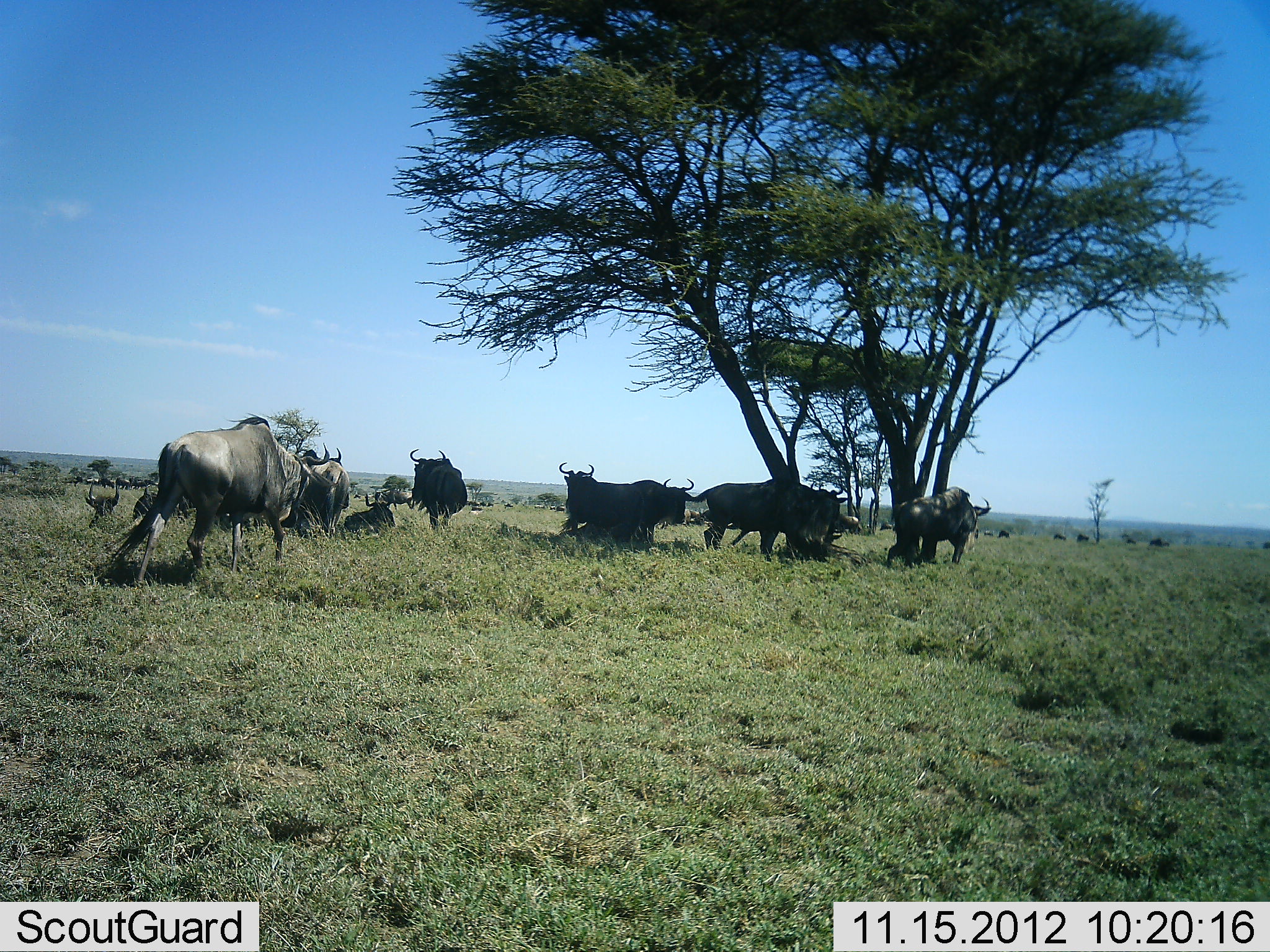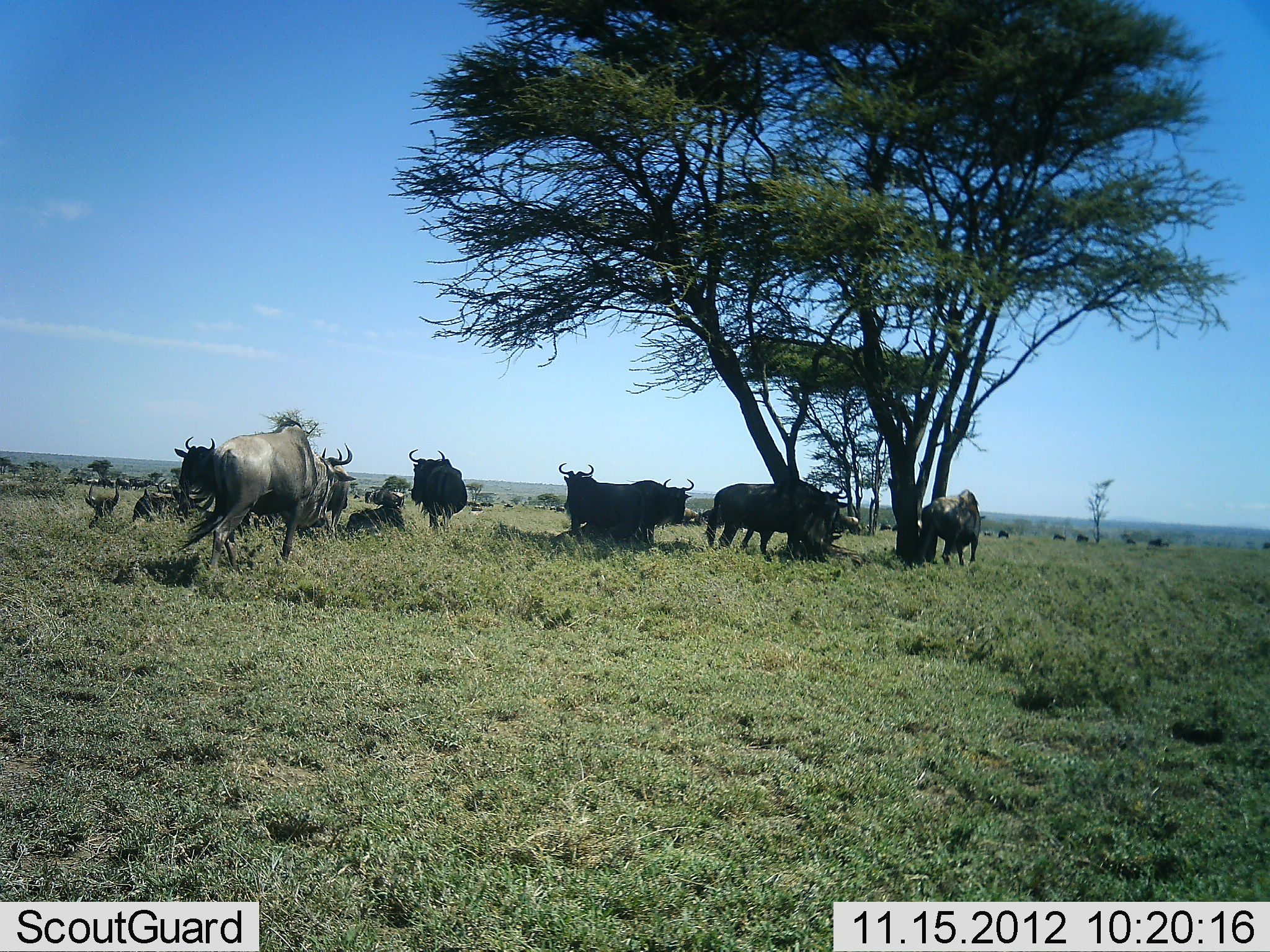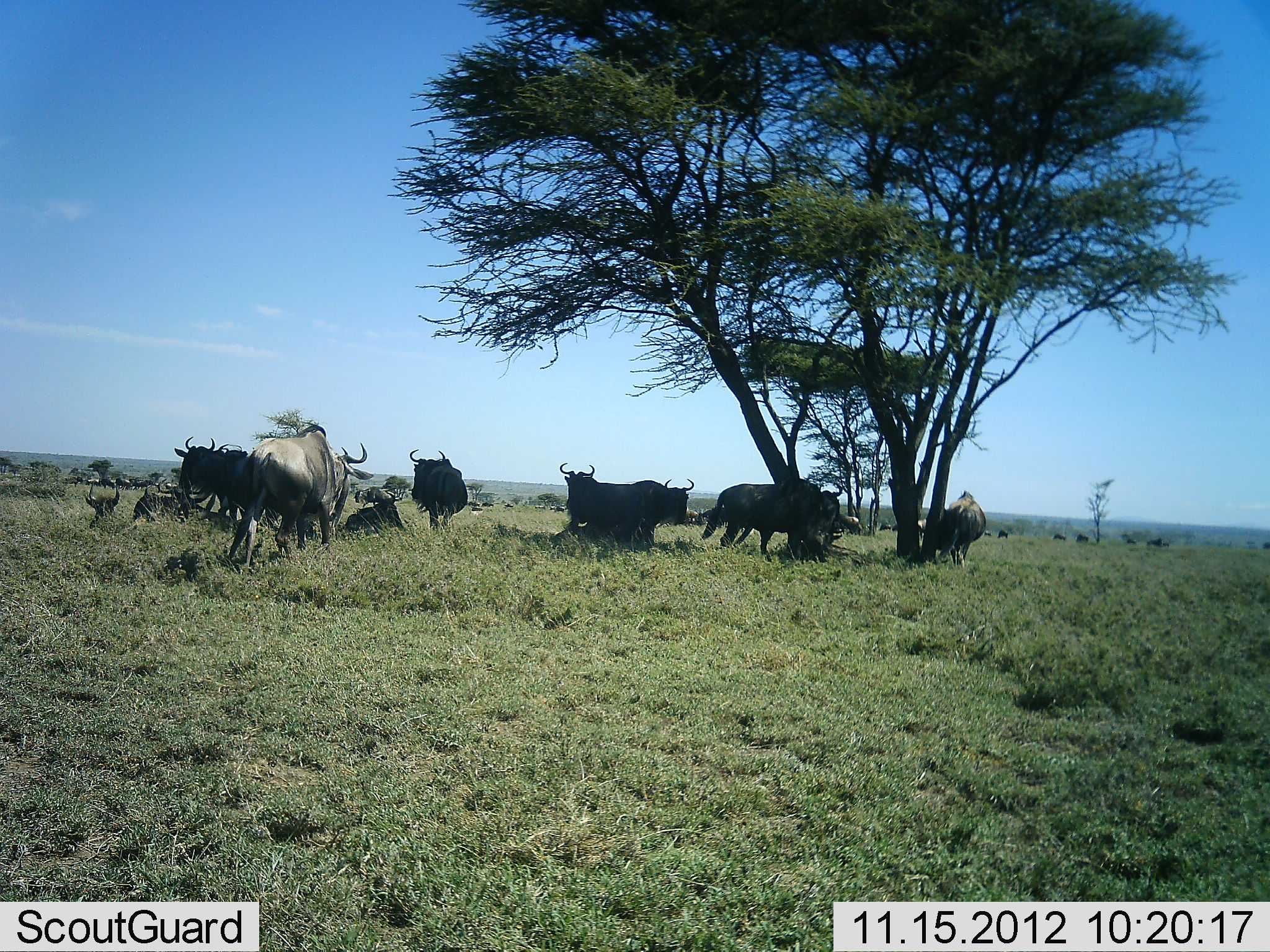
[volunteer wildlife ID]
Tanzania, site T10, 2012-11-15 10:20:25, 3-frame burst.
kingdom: Animalia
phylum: Chordata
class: Mammalia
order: Artiodactyla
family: Bovidae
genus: Connochaetes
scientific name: Connochaetes taurinus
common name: blue wildebeest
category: wildebeest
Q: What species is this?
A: Wildebeest (blue wildebeest) (Connochaetes taurinus).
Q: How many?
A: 11-50.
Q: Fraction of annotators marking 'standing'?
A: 73%.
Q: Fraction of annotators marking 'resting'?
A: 91%.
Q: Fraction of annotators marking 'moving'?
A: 64%.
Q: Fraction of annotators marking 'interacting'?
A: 0%.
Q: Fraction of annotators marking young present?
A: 0%.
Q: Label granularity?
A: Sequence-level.